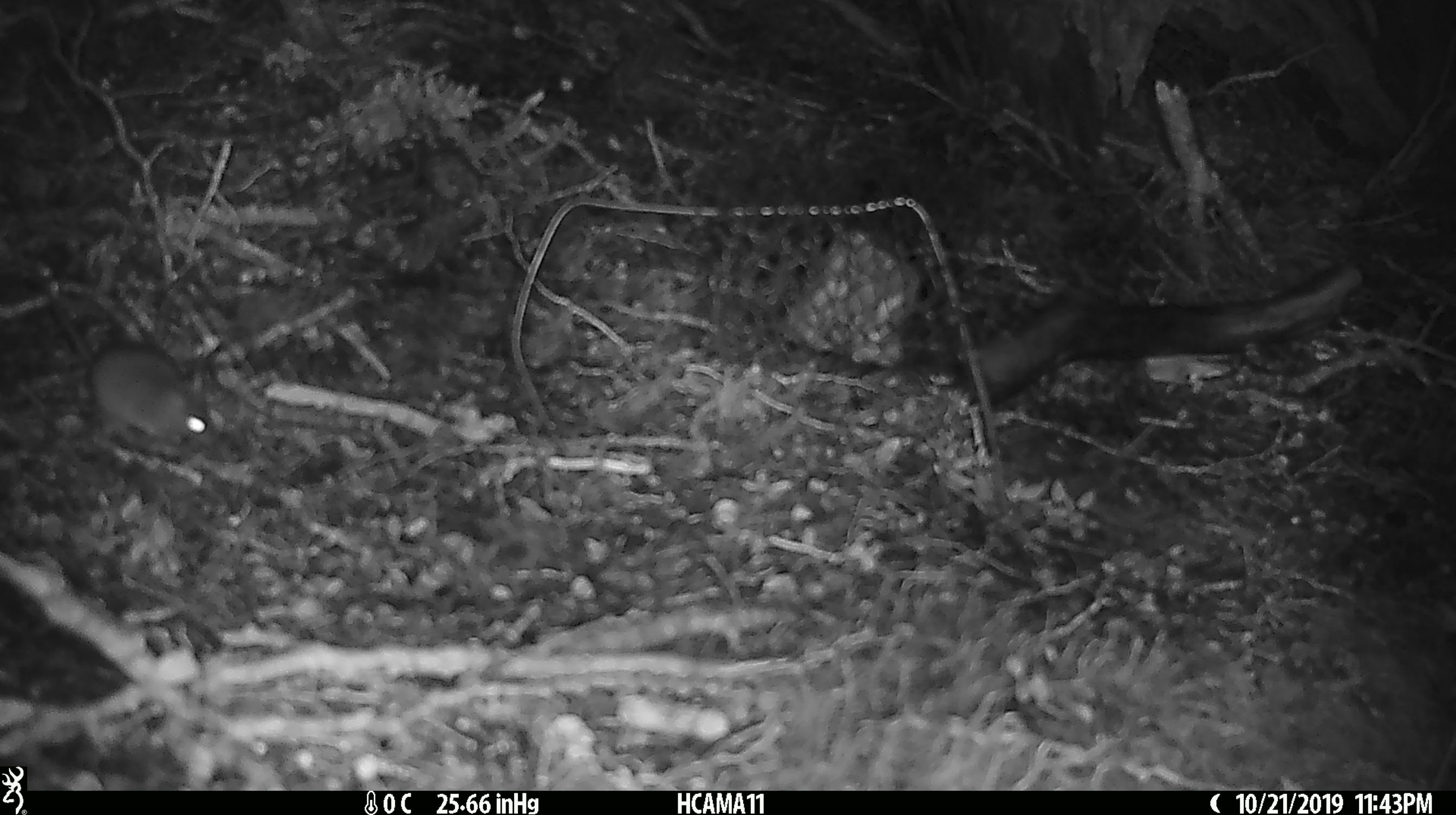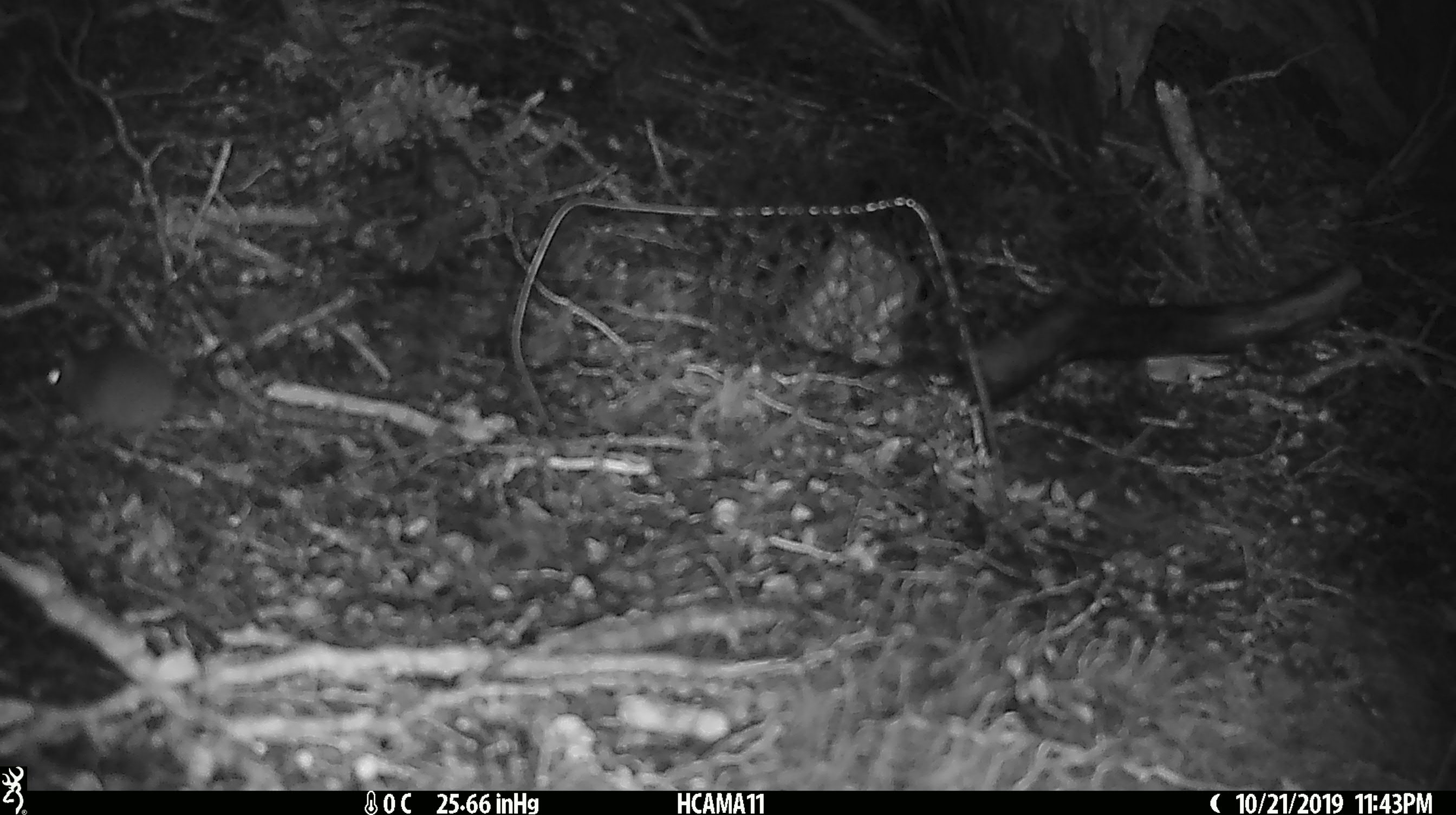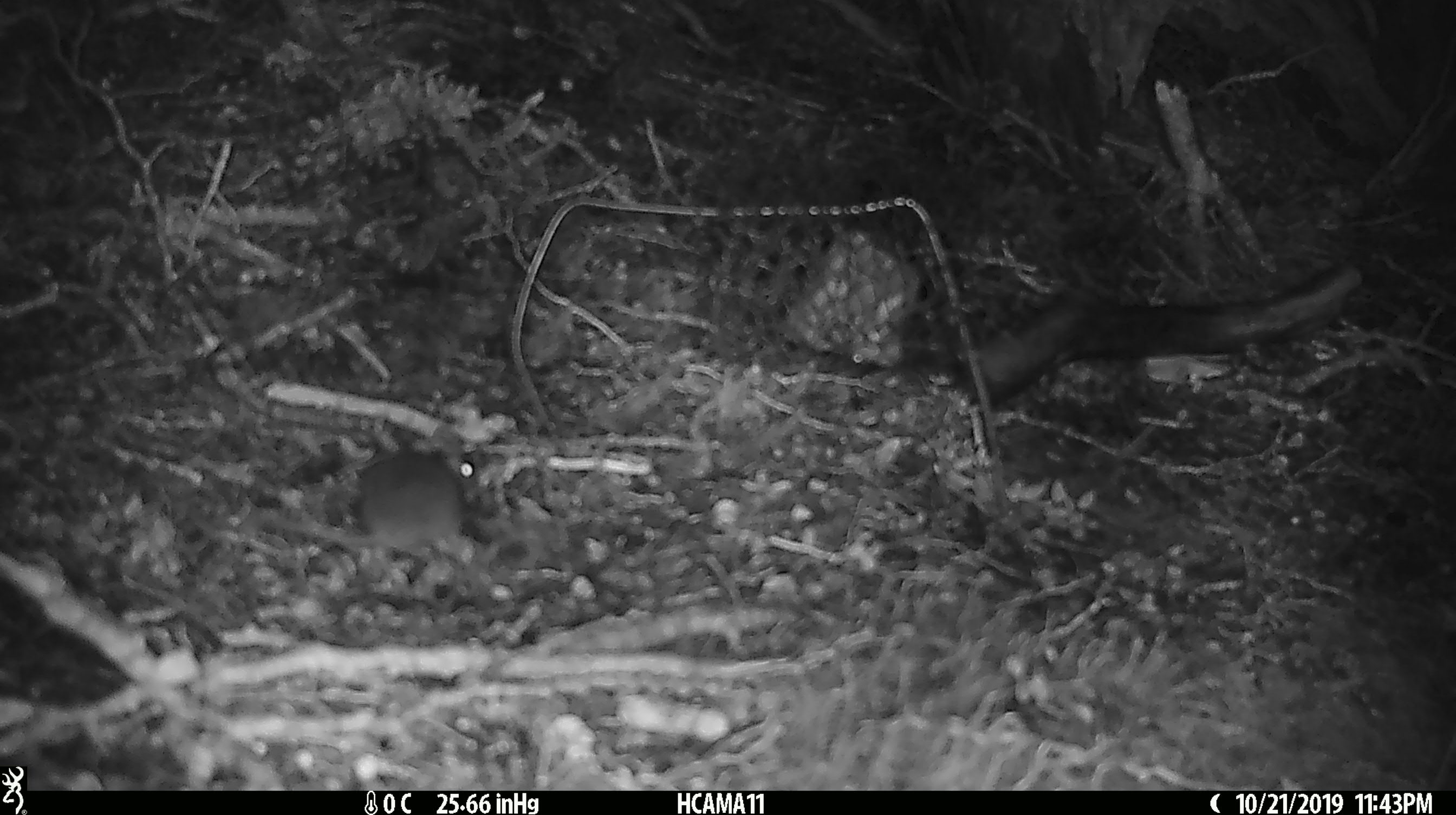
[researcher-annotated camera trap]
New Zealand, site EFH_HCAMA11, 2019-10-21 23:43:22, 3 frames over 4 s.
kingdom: Animalia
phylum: Chordata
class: Mammalia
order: Rodentia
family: Muridae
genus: Mus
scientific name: Mus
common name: mouse